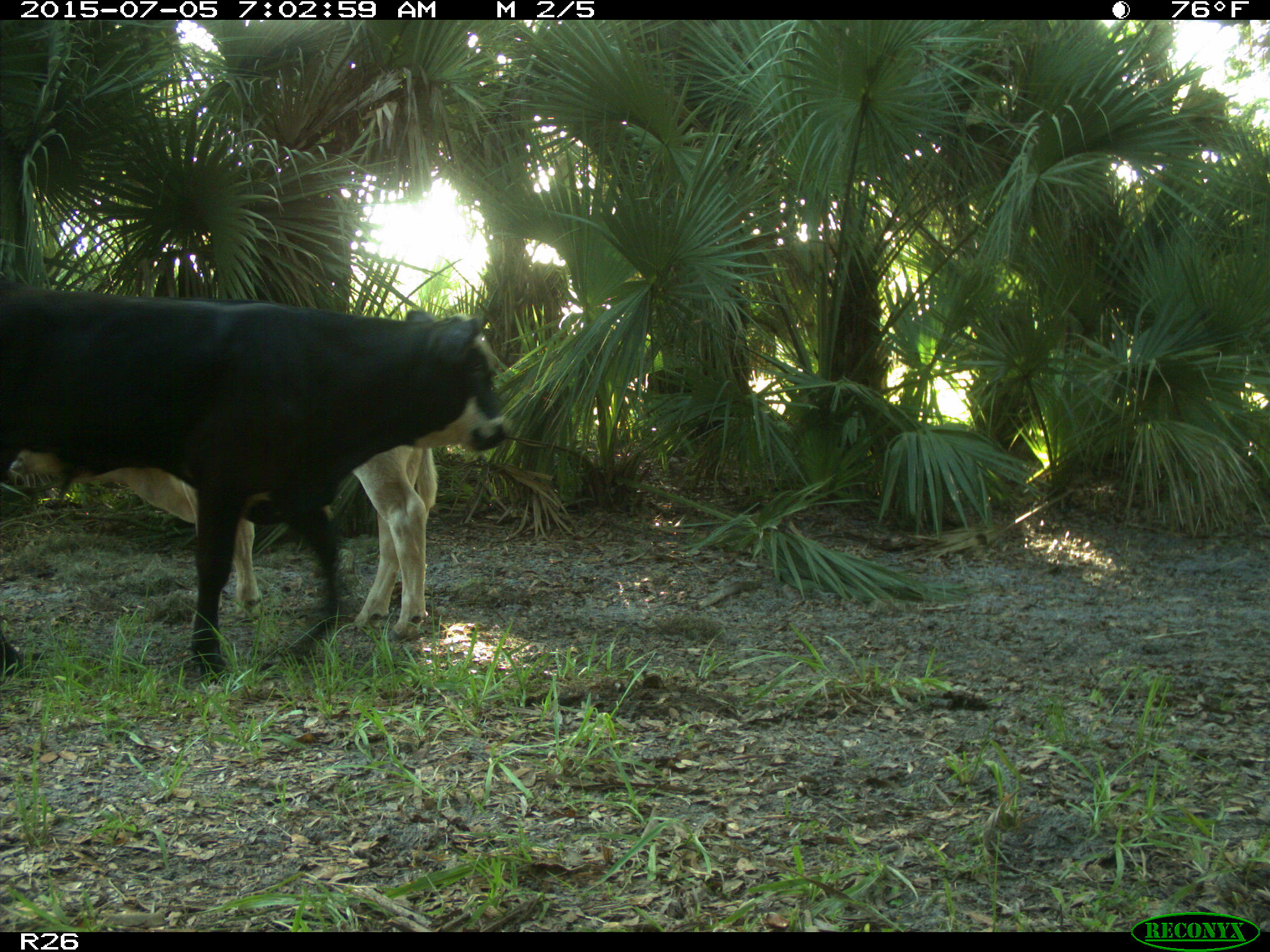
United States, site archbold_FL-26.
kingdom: Animalia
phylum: Chordata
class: Mammalia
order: Artiodactyla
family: Bovidae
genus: Bos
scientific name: Bos taurus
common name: domestic cow